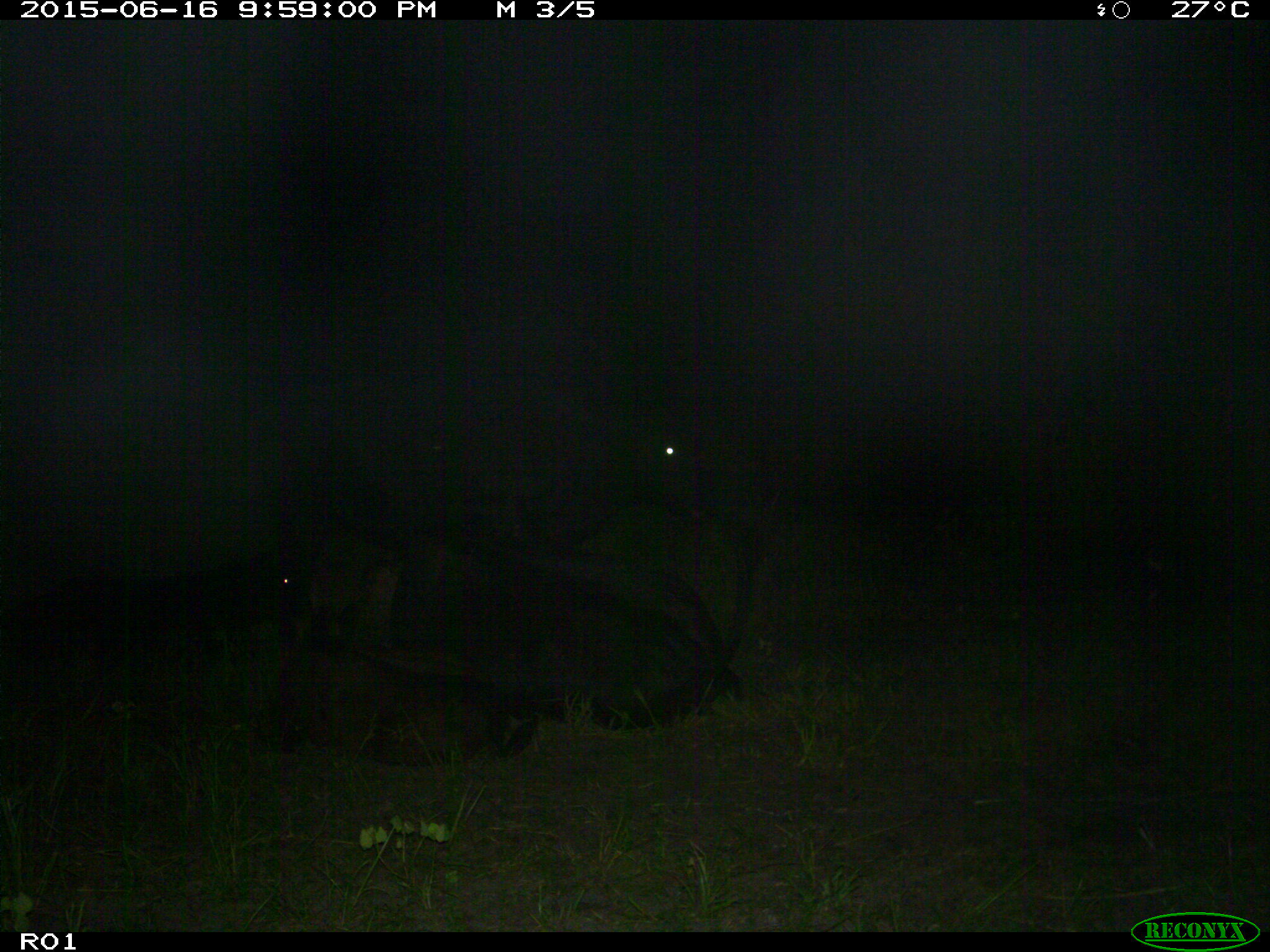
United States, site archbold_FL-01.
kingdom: Animalia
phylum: Chordata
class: Mammalia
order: Artiodactyla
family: Bovidae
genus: Bos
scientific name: Bos taurus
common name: domestic cow